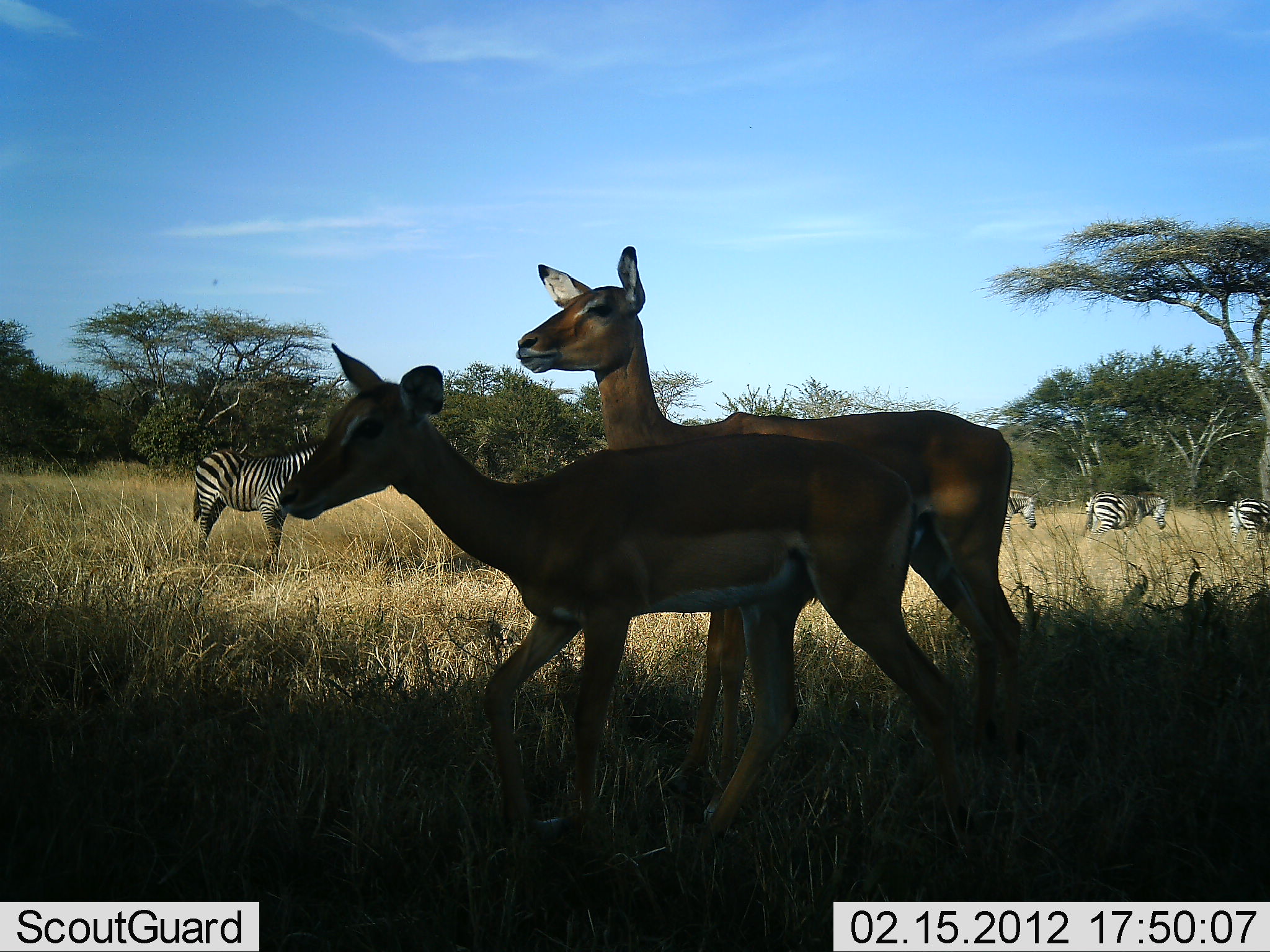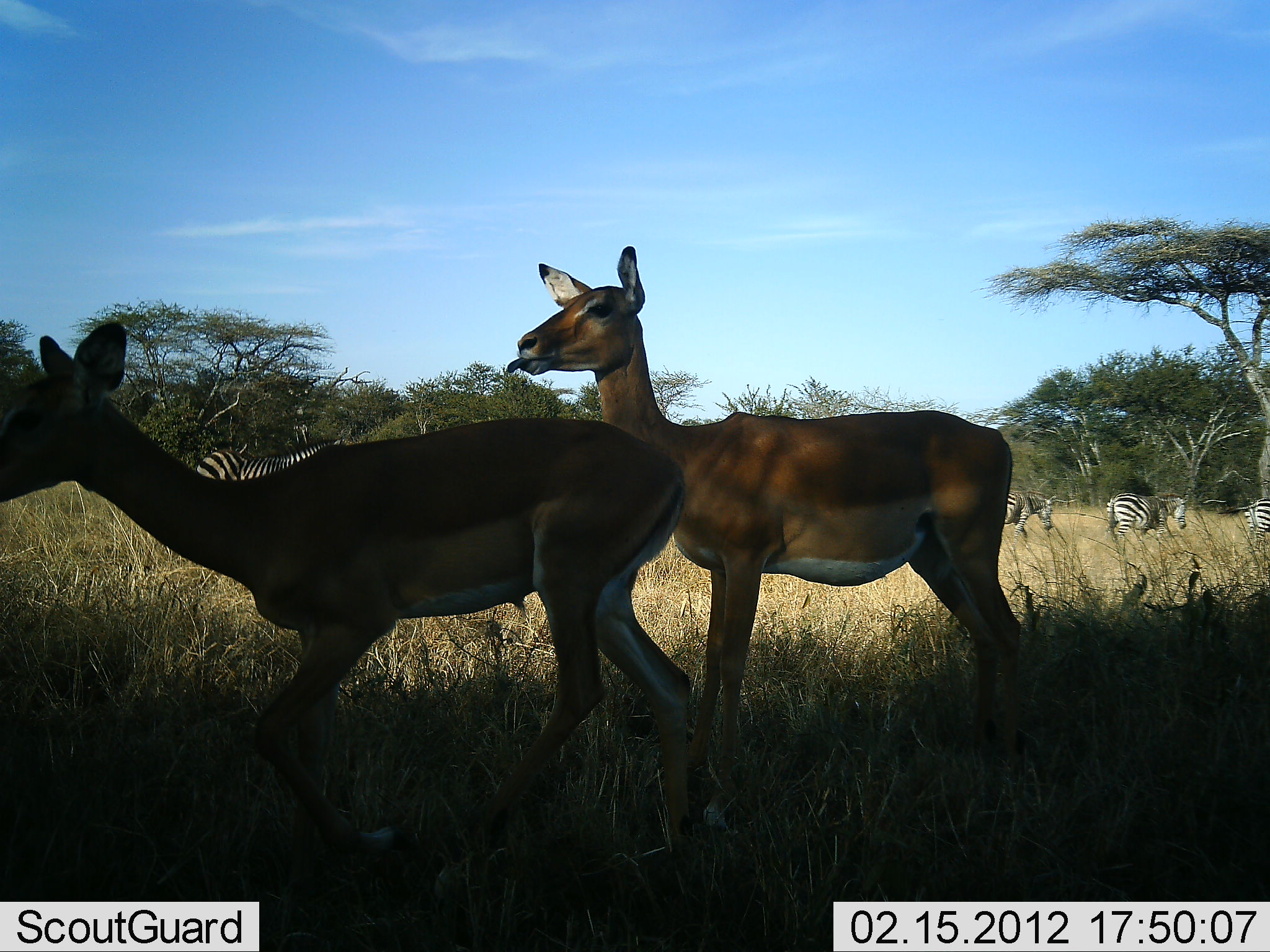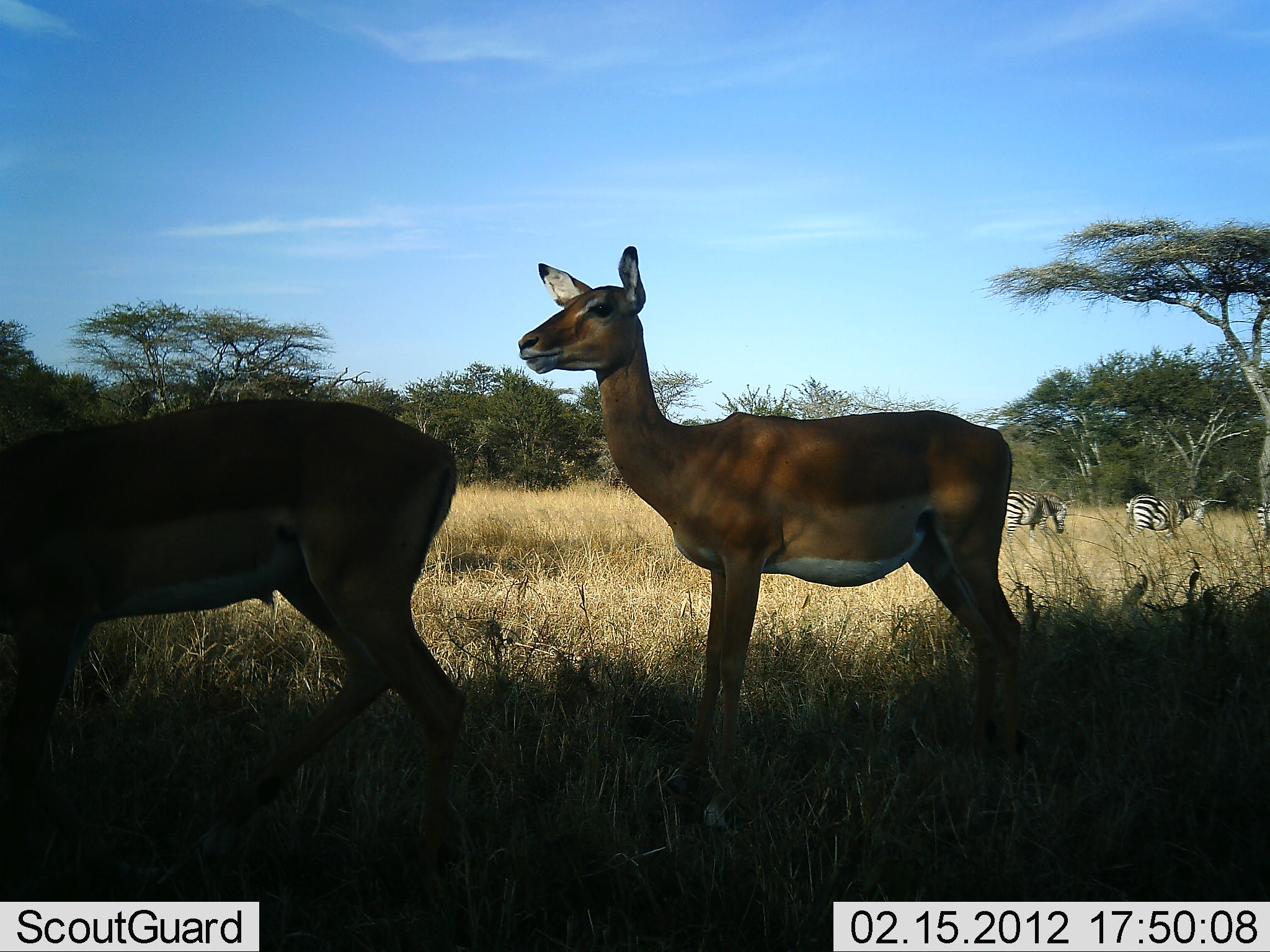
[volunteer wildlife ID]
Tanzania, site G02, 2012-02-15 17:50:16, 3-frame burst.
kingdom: Animalia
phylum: Chordata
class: Mammalia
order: Artiodactyla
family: Bovidae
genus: Aepyceros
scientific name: Aepyceros melampus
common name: impala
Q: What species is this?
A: Impala (Aepyceros melampus).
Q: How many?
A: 2.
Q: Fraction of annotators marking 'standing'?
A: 65%.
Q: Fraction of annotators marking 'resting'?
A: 0%.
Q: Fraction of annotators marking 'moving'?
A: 87%.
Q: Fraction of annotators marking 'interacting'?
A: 0%.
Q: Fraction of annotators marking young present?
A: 0%.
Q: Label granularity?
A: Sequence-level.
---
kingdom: Animalia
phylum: Chordata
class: Mammalia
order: Perissodactyla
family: Equidae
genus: Equus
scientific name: Equus quagga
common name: plains zebra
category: zebra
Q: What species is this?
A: Zebra (plains zebra) (Equus quagga).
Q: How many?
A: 4.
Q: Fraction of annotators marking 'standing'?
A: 58%.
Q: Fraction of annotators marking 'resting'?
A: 0%.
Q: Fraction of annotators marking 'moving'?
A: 71%.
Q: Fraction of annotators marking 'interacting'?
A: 0%.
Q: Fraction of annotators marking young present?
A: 0%.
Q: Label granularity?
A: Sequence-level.